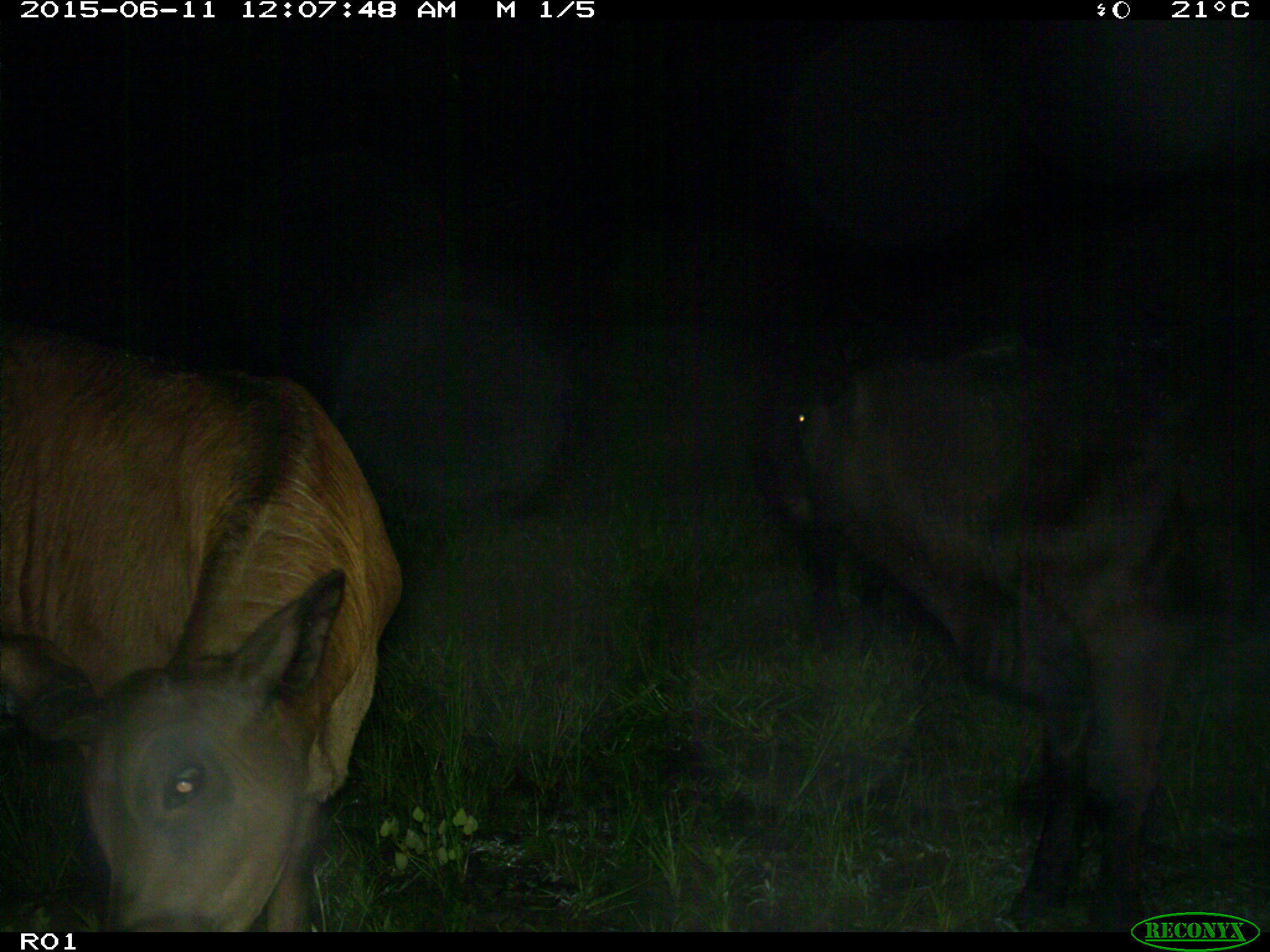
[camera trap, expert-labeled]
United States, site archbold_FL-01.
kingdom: Animalia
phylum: Chordata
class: Mammalia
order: Artiodactyla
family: Bovidae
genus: Bos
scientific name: Bos taurus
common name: domestic cow